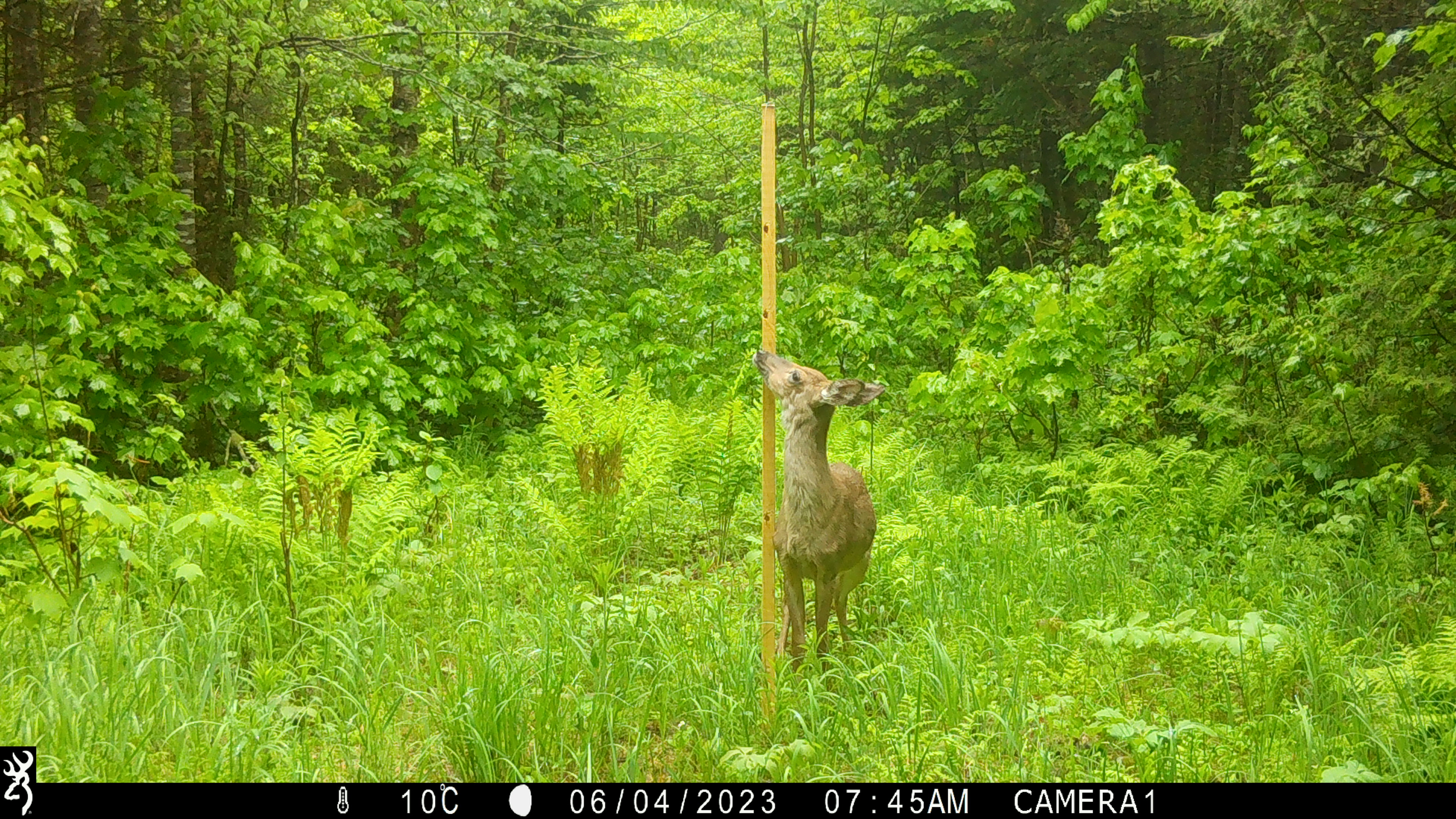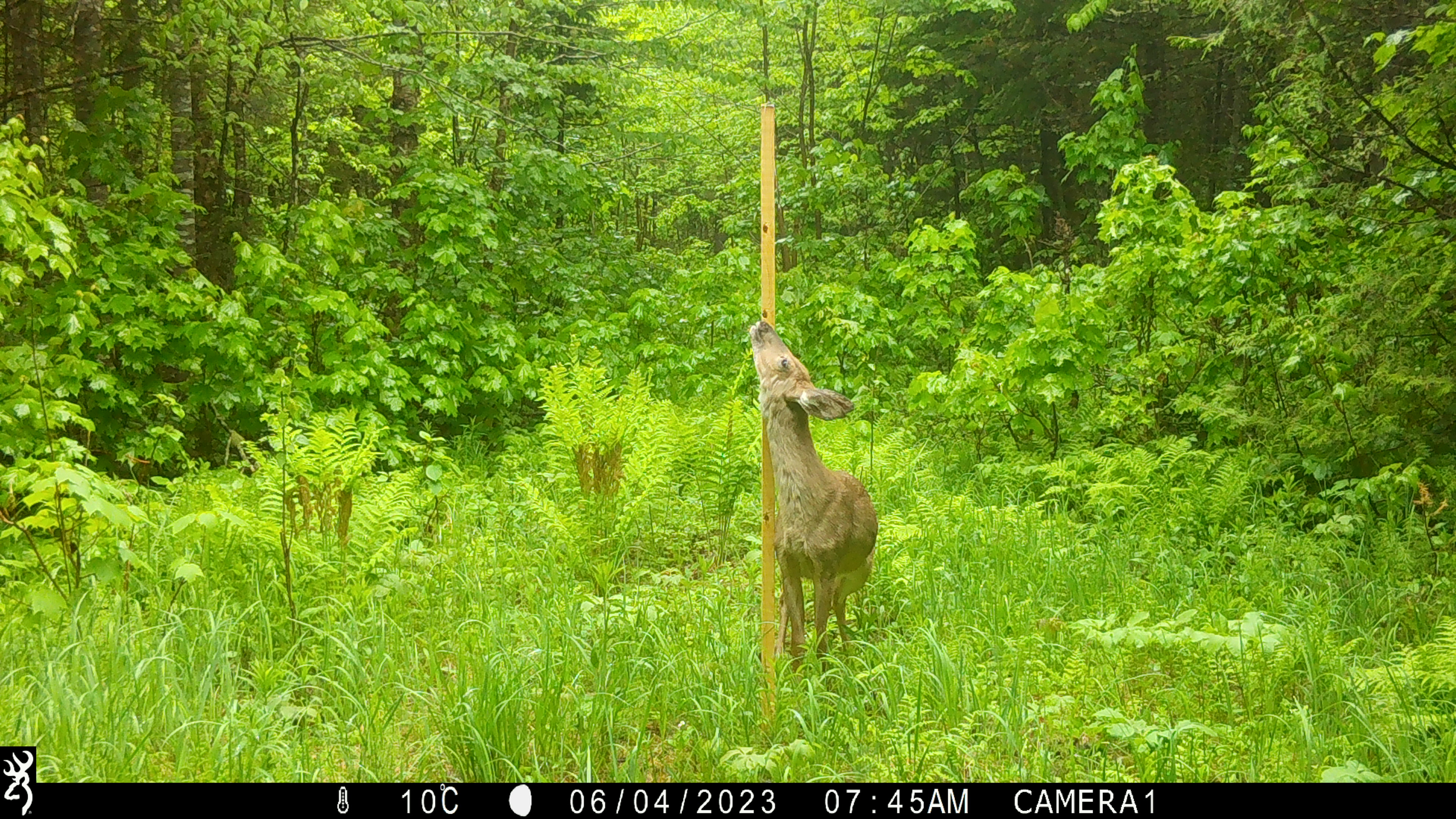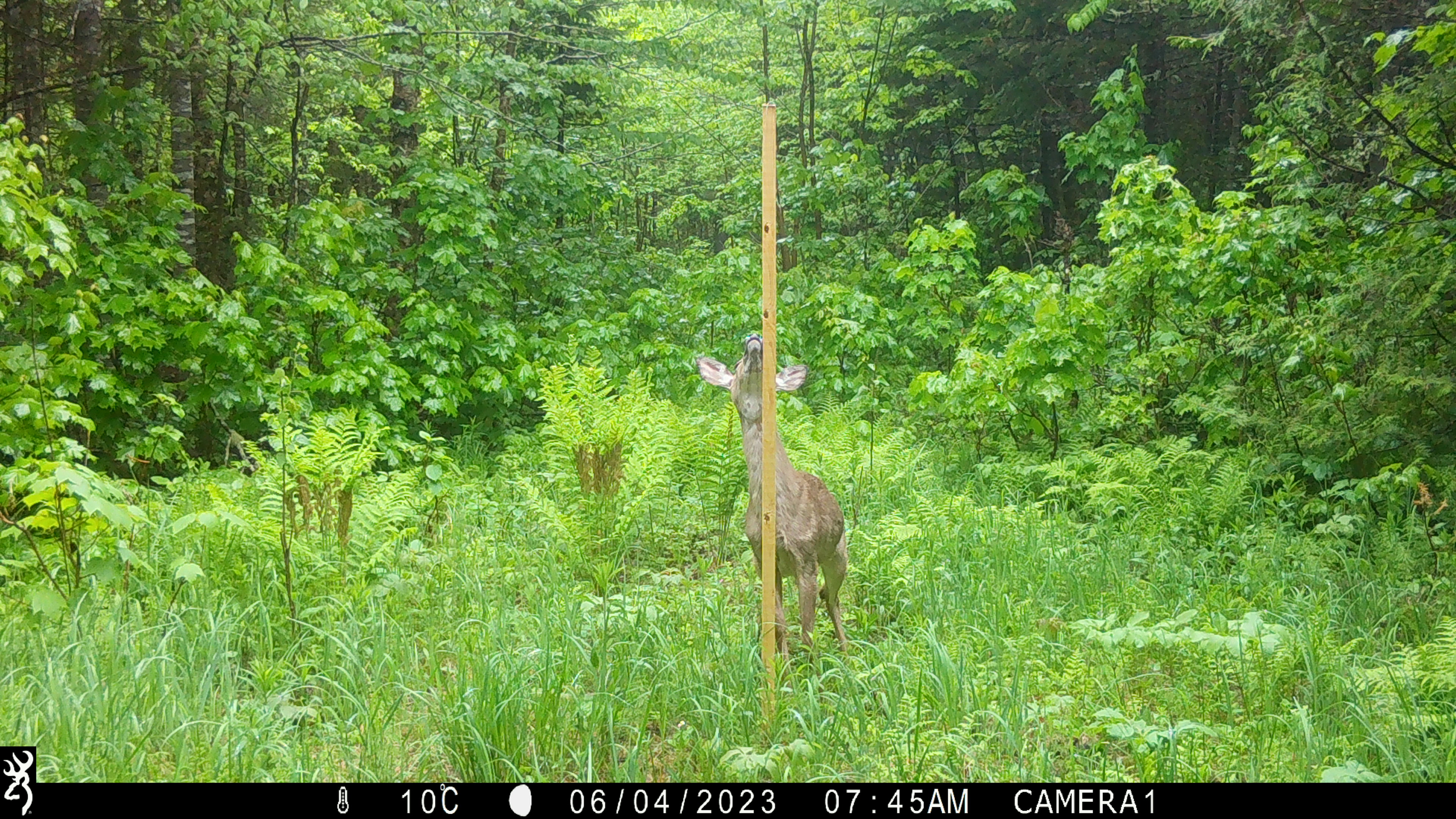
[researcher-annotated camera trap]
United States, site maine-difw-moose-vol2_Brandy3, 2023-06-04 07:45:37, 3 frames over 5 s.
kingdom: Animalia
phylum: Chordata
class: Mammalia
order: Artiodactyla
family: Cervidae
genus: Odocoileus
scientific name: Odocoileus virginianus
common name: white-tailed deer